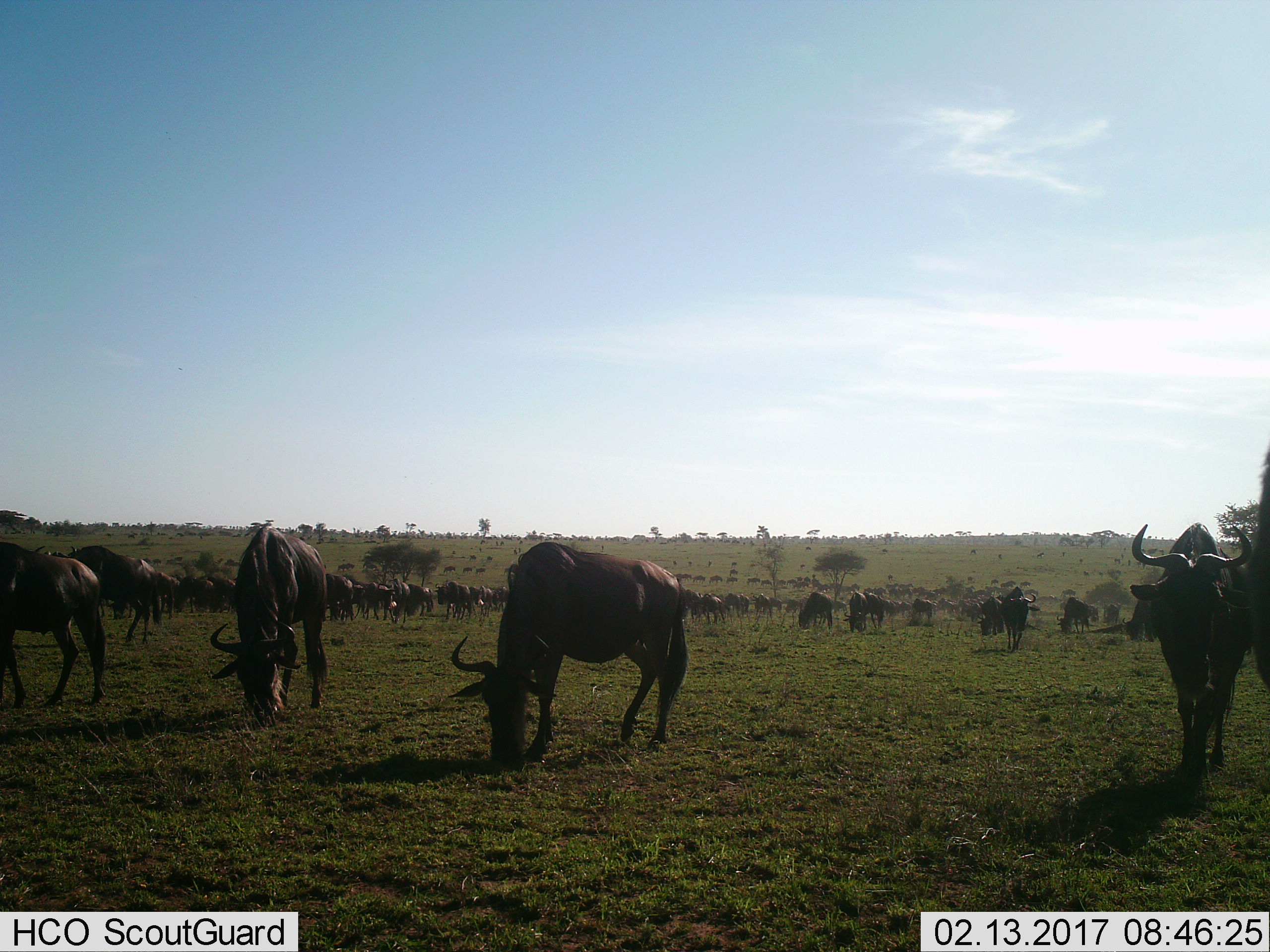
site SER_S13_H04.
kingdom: Animalia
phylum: Chordata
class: Mammalia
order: Artiodactyla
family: Bovidae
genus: Connochaetes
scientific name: Connochaetes taurinus taurinus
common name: blue wildebeest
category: wildebeestblue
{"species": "wildebeestblue (blue wildebeest) (Connochaetes taurinus taurinus)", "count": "51+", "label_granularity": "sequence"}